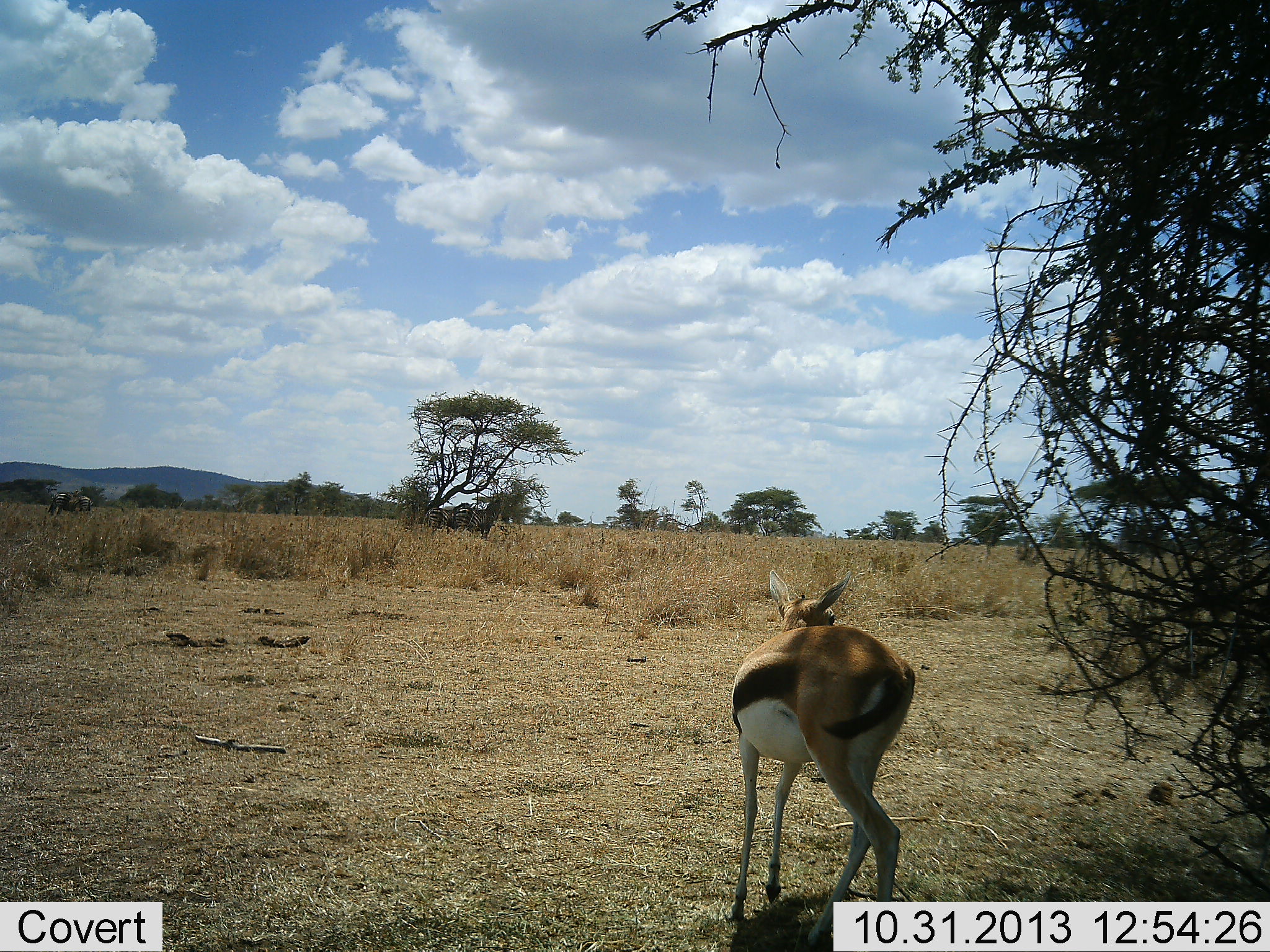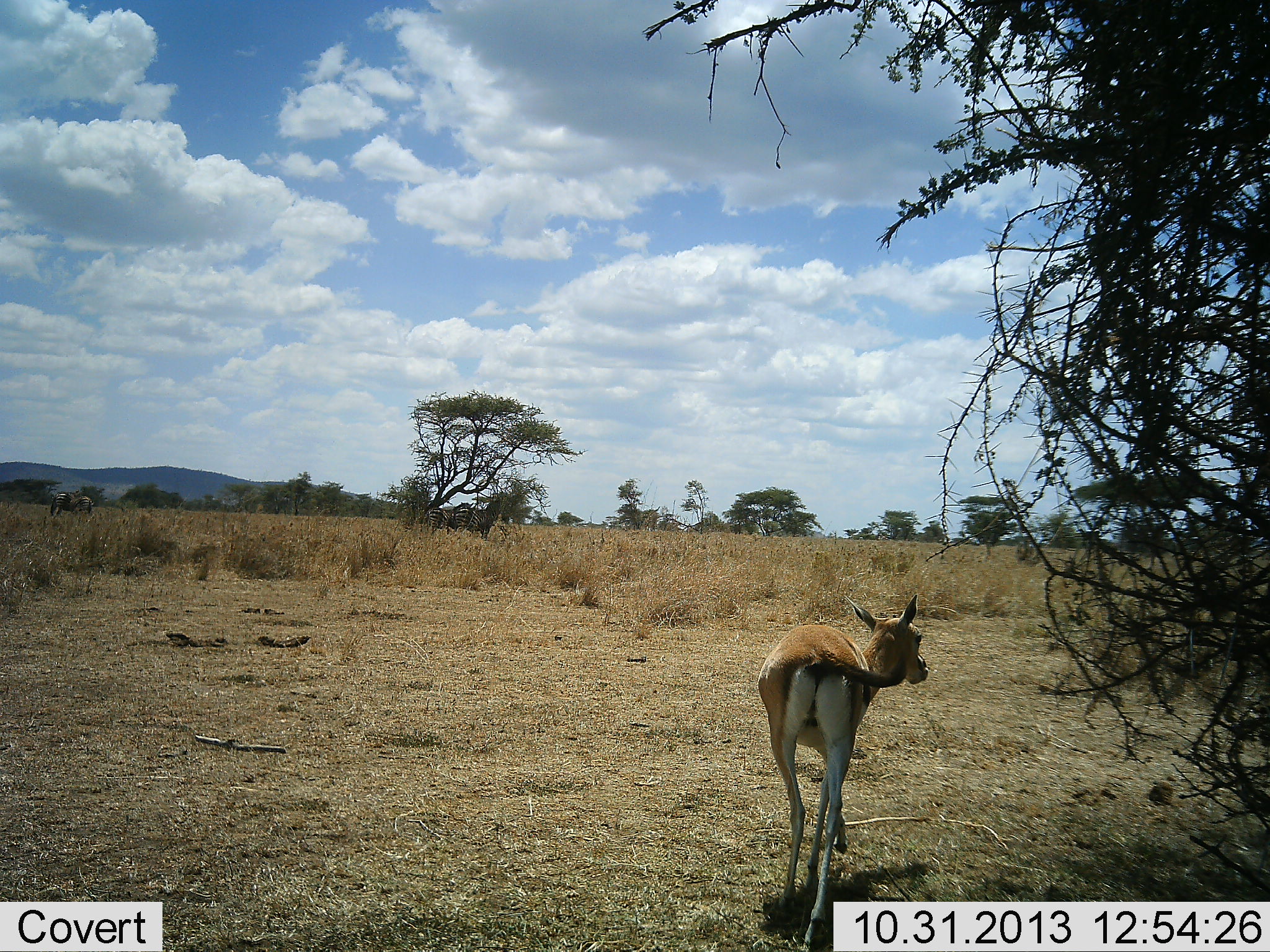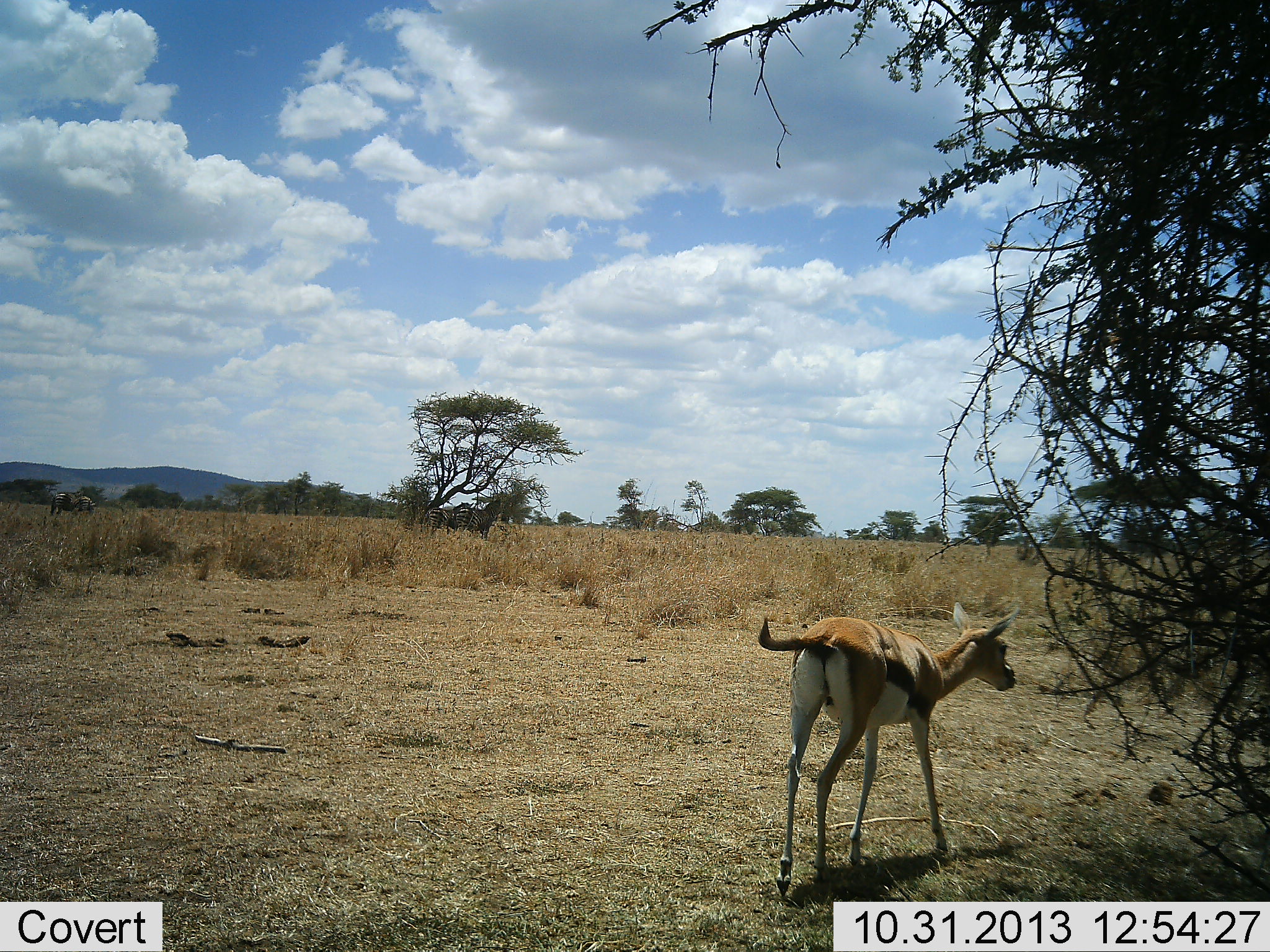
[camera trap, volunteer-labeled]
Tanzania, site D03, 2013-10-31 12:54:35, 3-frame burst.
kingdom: Animalia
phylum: Chordata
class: Mammalia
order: Artiodactyla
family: Bovidae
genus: Eudorcas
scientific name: Eudorcas thomsonii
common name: thomson's gazelle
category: gazellethomsons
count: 1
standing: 9%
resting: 0%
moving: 91%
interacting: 0%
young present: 0%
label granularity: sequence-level